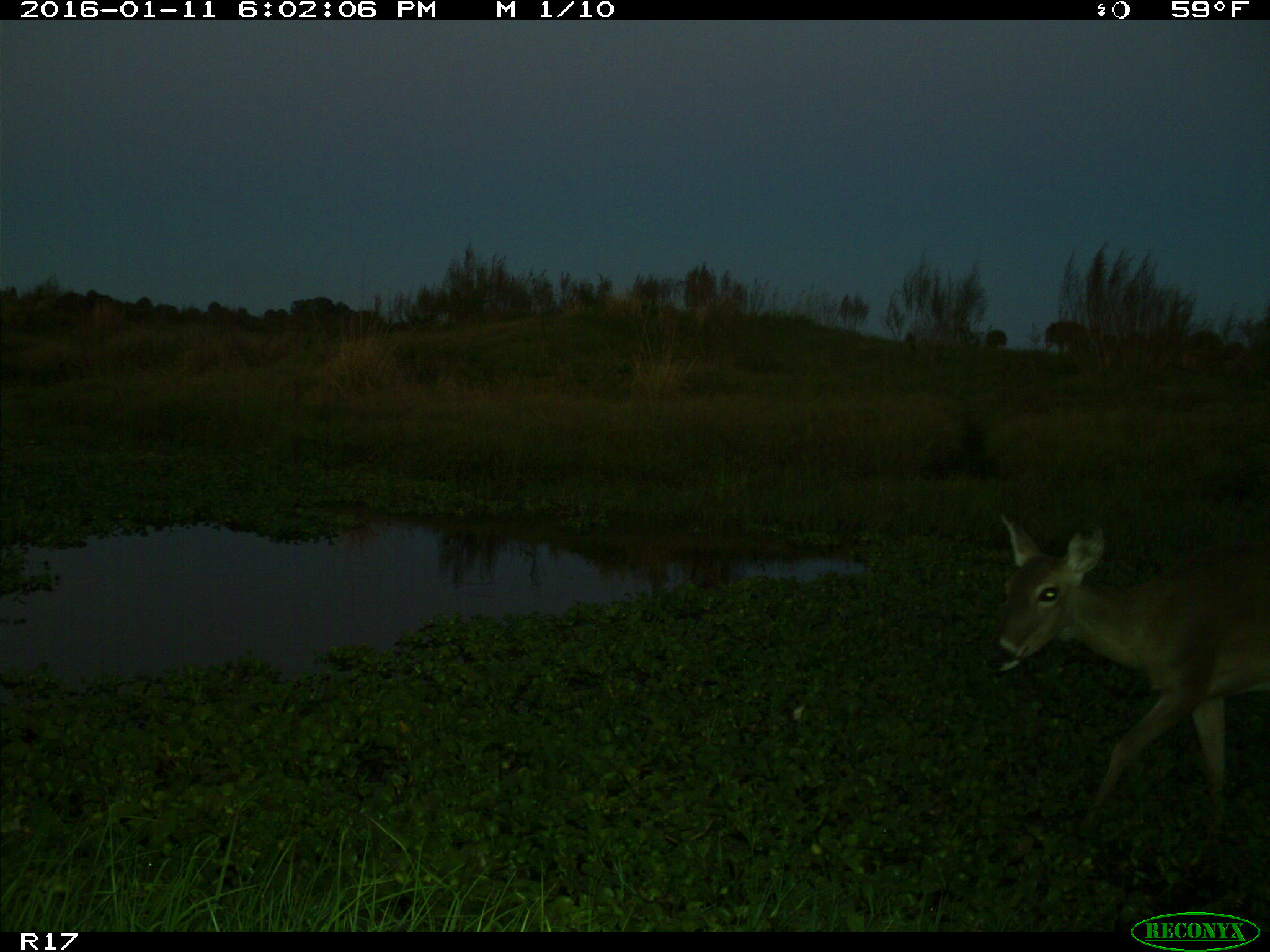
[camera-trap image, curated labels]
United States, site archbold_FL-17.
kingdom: Animalia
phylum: Chordata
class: Mammalia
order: Artiodactyla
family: Cervidae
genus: Odocoileus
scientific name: Odocoileus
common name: deer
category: unidentified deer